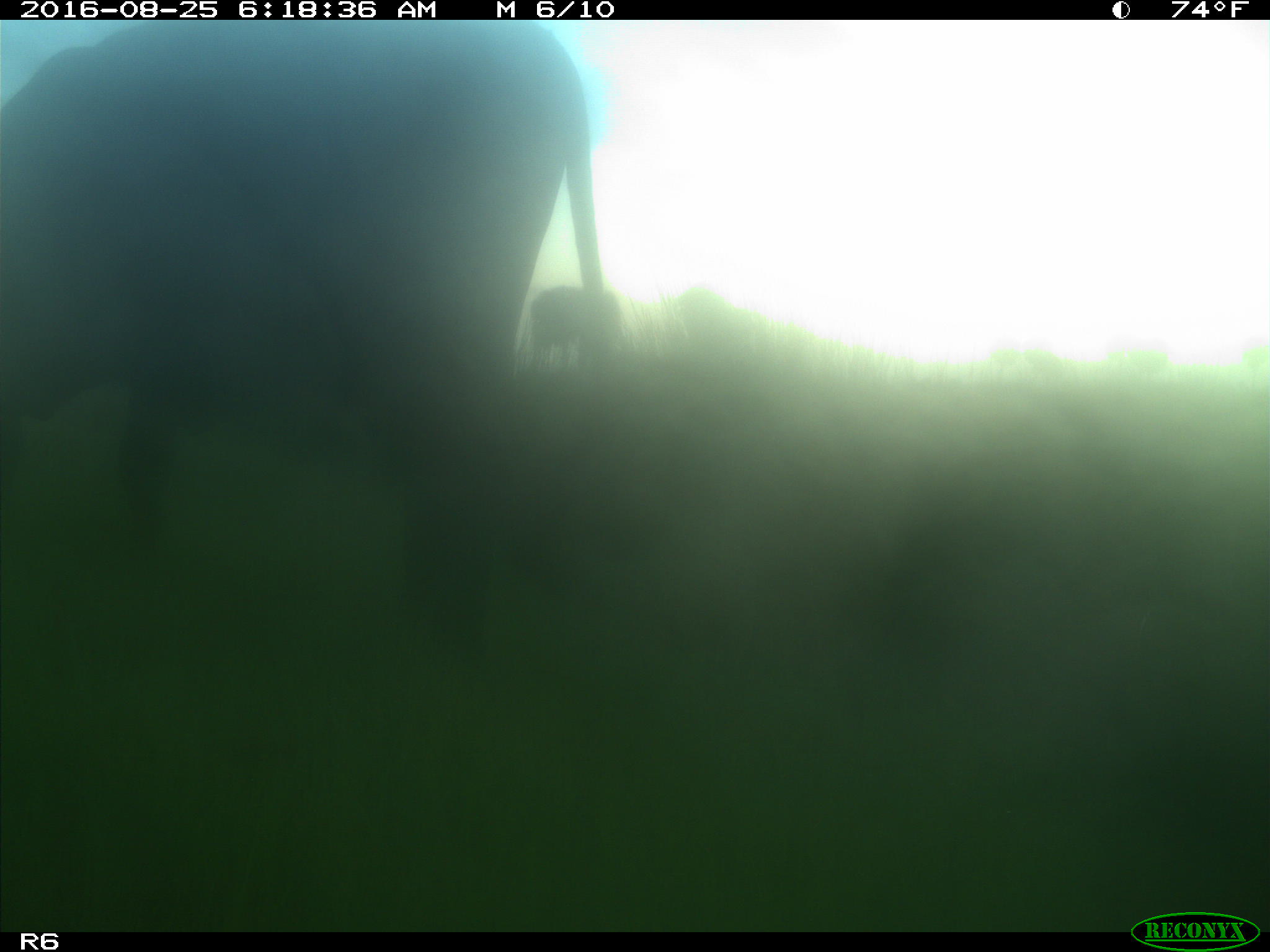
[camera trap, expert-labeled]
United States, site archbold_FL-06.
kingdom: Animalia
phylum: Chordata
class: Mammalia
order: Artiodactyla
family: Bovidae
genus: Bos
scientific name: Bos taurus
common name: domestic cow